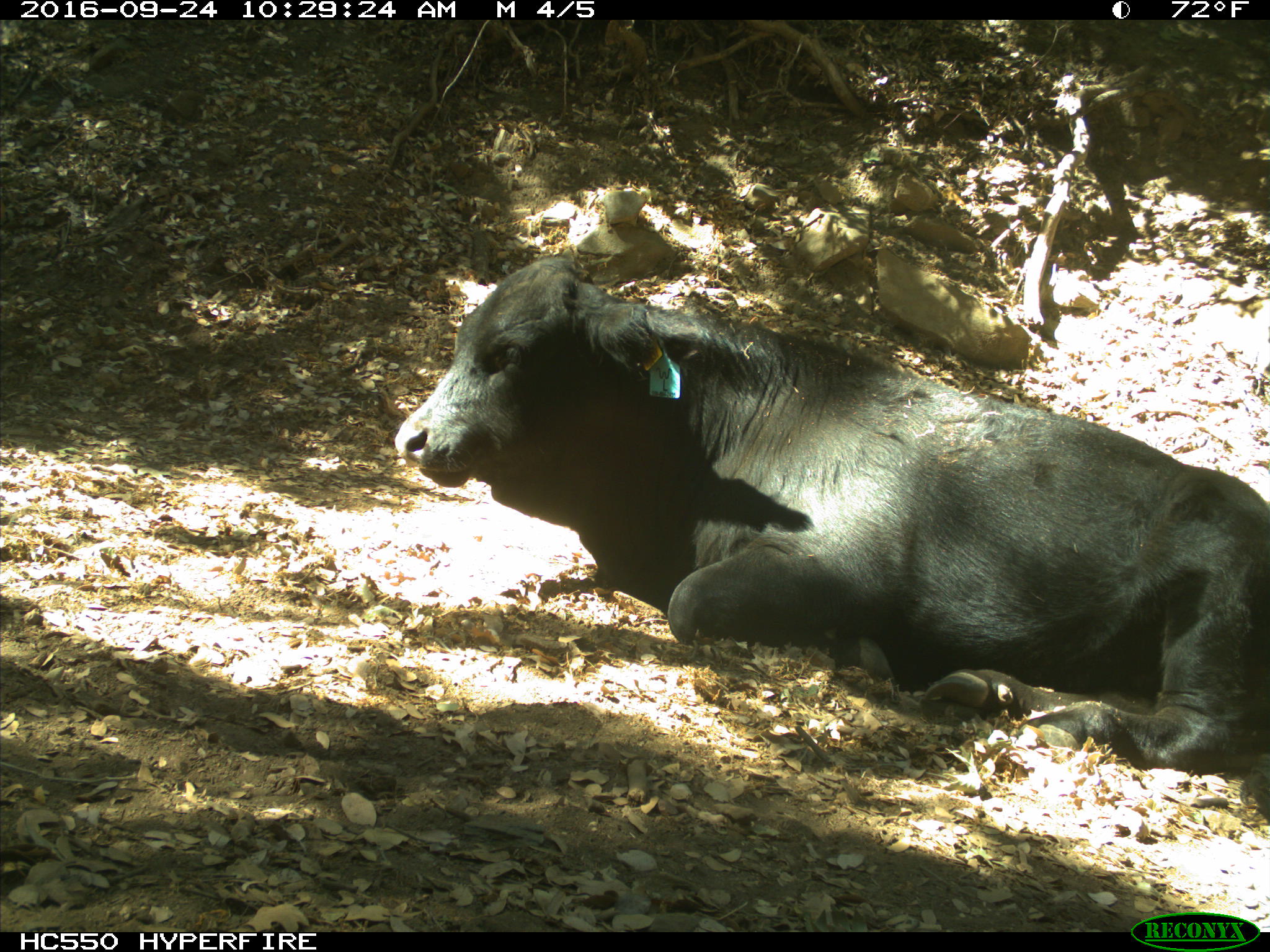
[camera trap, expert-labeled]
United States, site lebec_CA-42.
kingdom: Animalia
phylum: Chordata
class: Mammalia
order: Artiodactyla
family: Bovidae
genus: Bos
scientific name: Bos taurus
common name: domestic cow